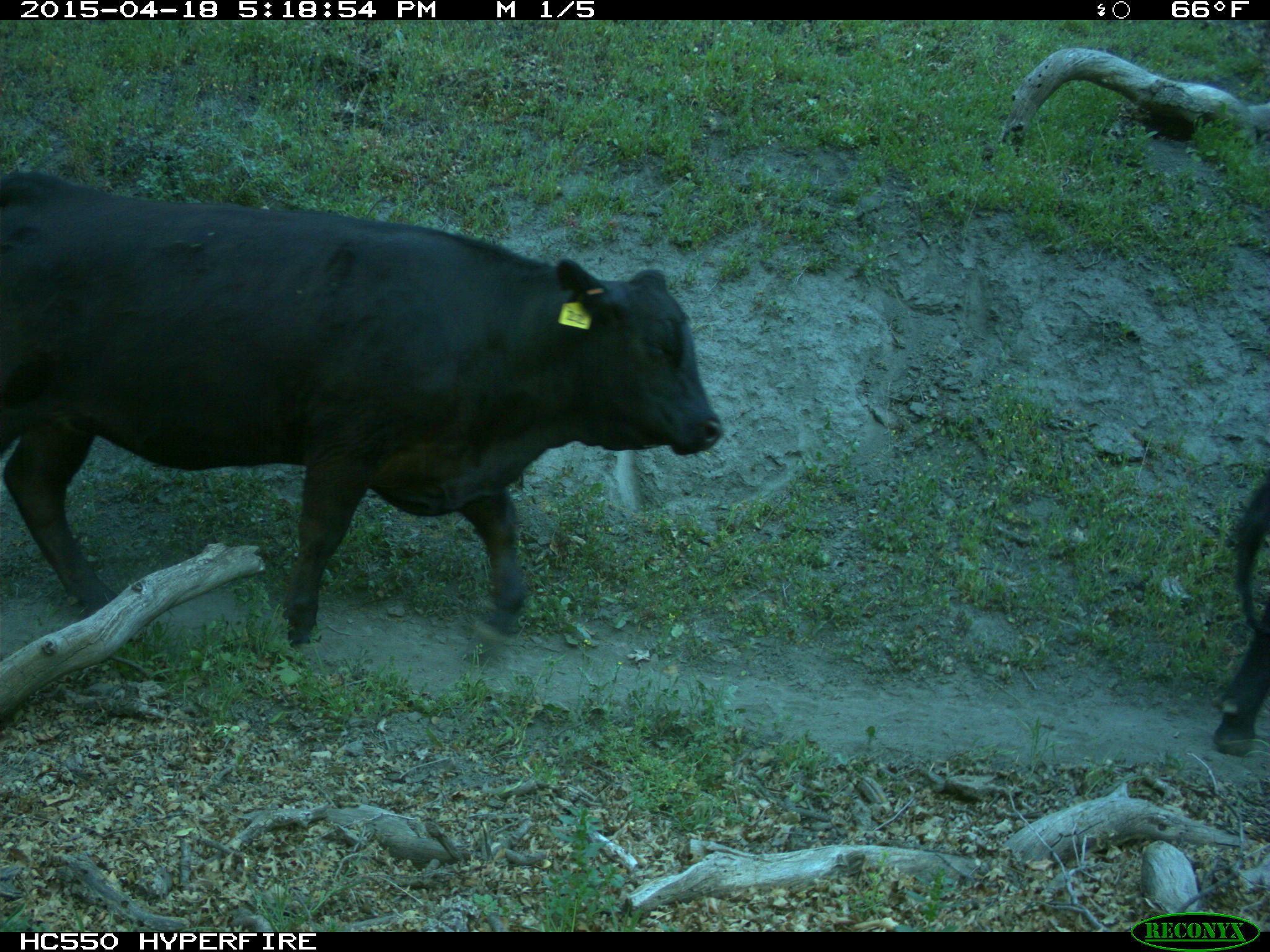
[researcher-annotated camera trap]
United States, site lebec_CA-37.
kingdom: Animalia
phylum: Chordata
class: Mammalia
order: Artiodactyla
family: Bovidae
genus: Bos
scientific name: Bos taurus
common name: domestic cow